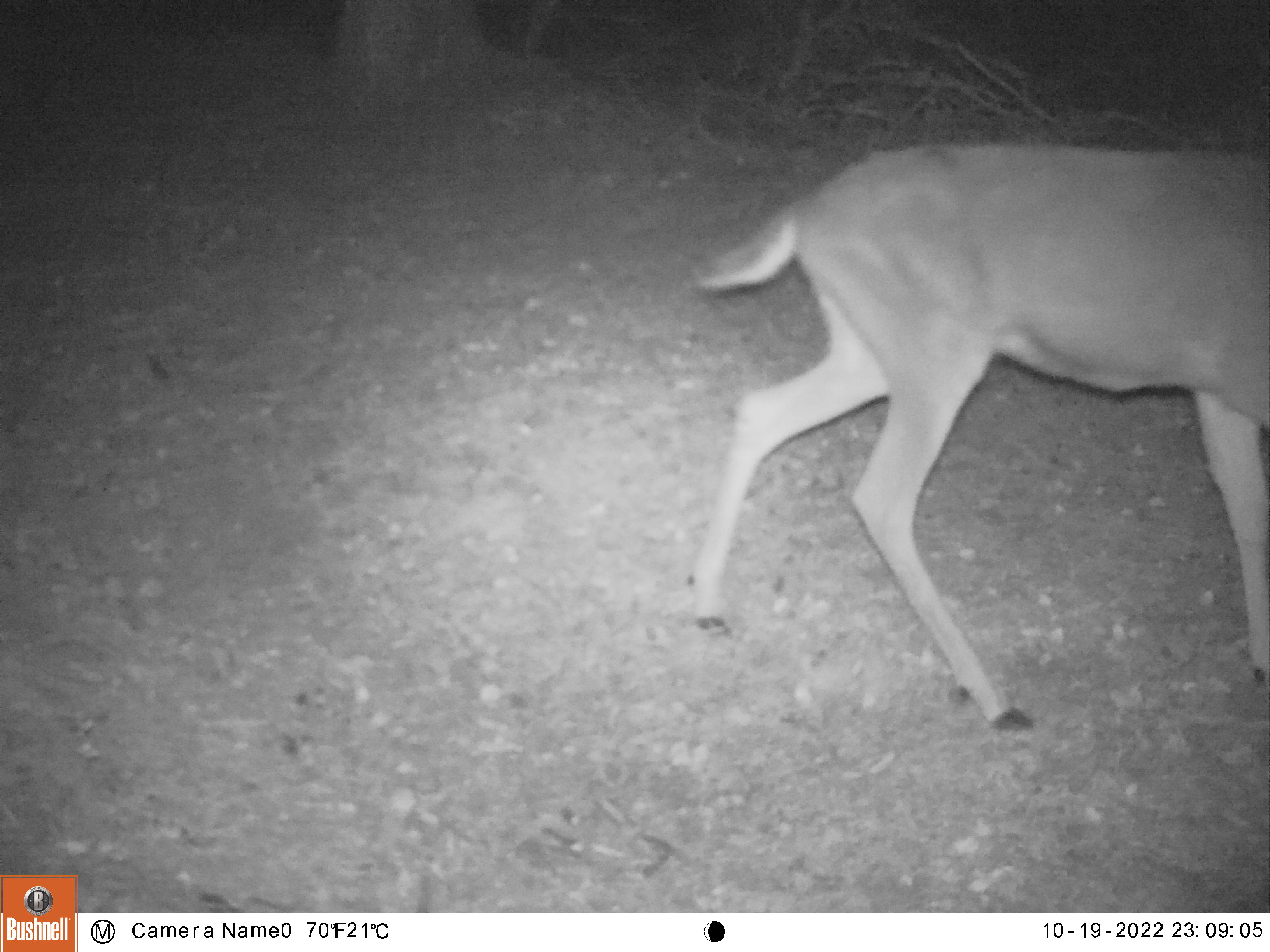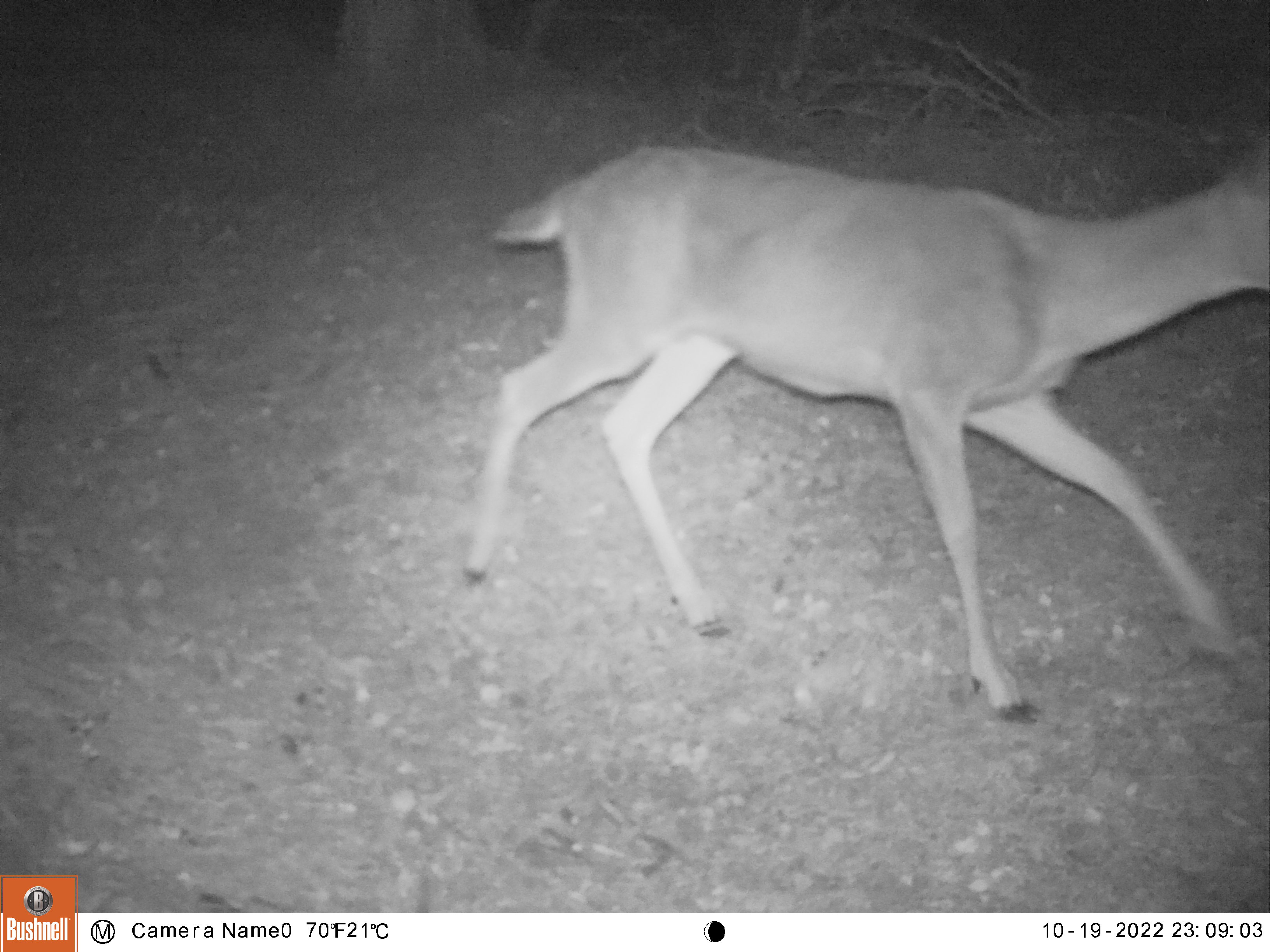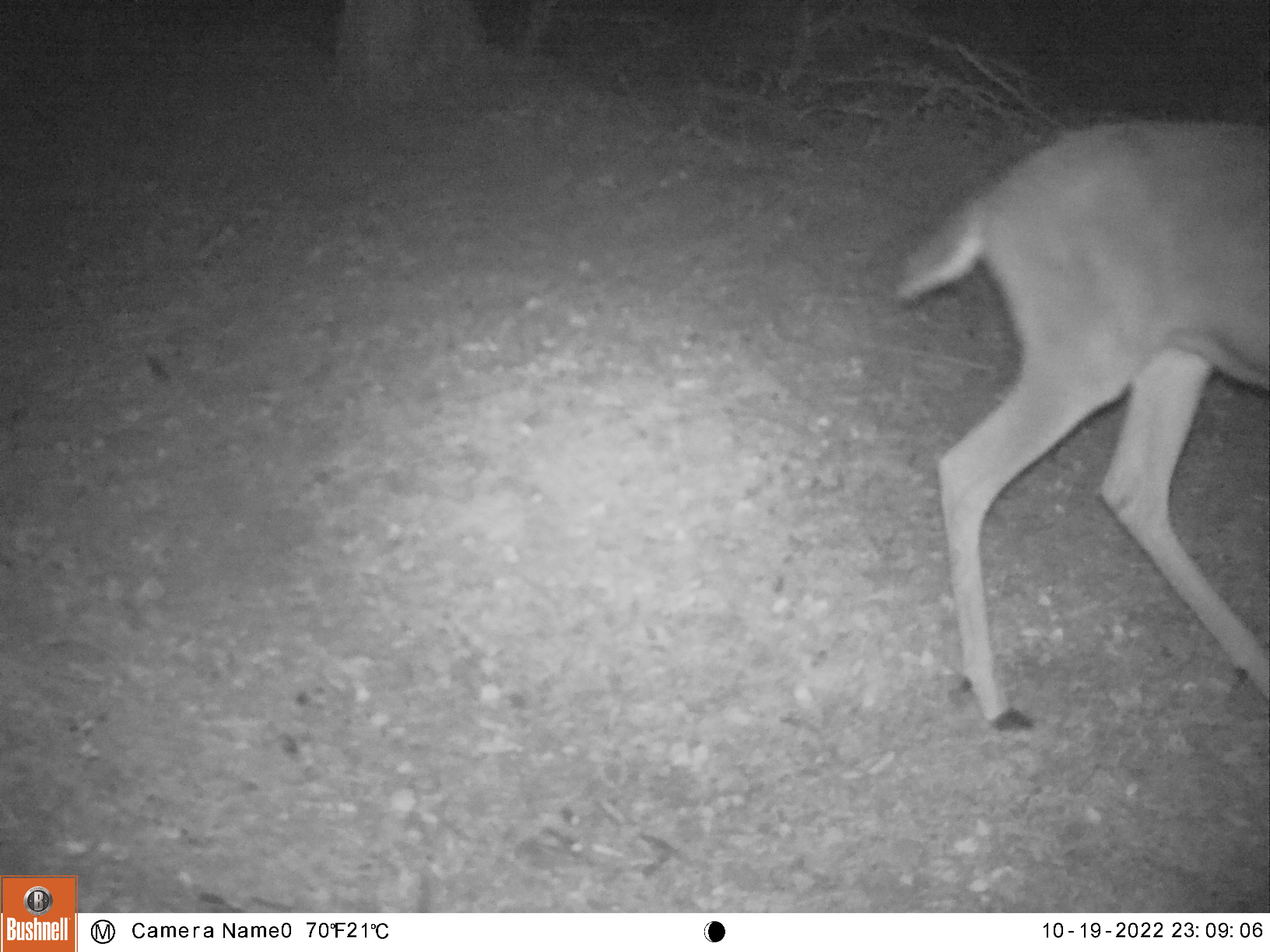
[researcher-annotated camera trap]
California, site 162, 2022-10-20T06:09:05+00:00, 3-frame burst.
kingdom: Animalia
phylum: Chordata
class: Mammalia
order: Artiodactyla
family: Cervidae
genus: Odocoileus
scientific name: Odocoileus hemionus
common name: mule deer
Mule deer (Odocoileus hemionus).